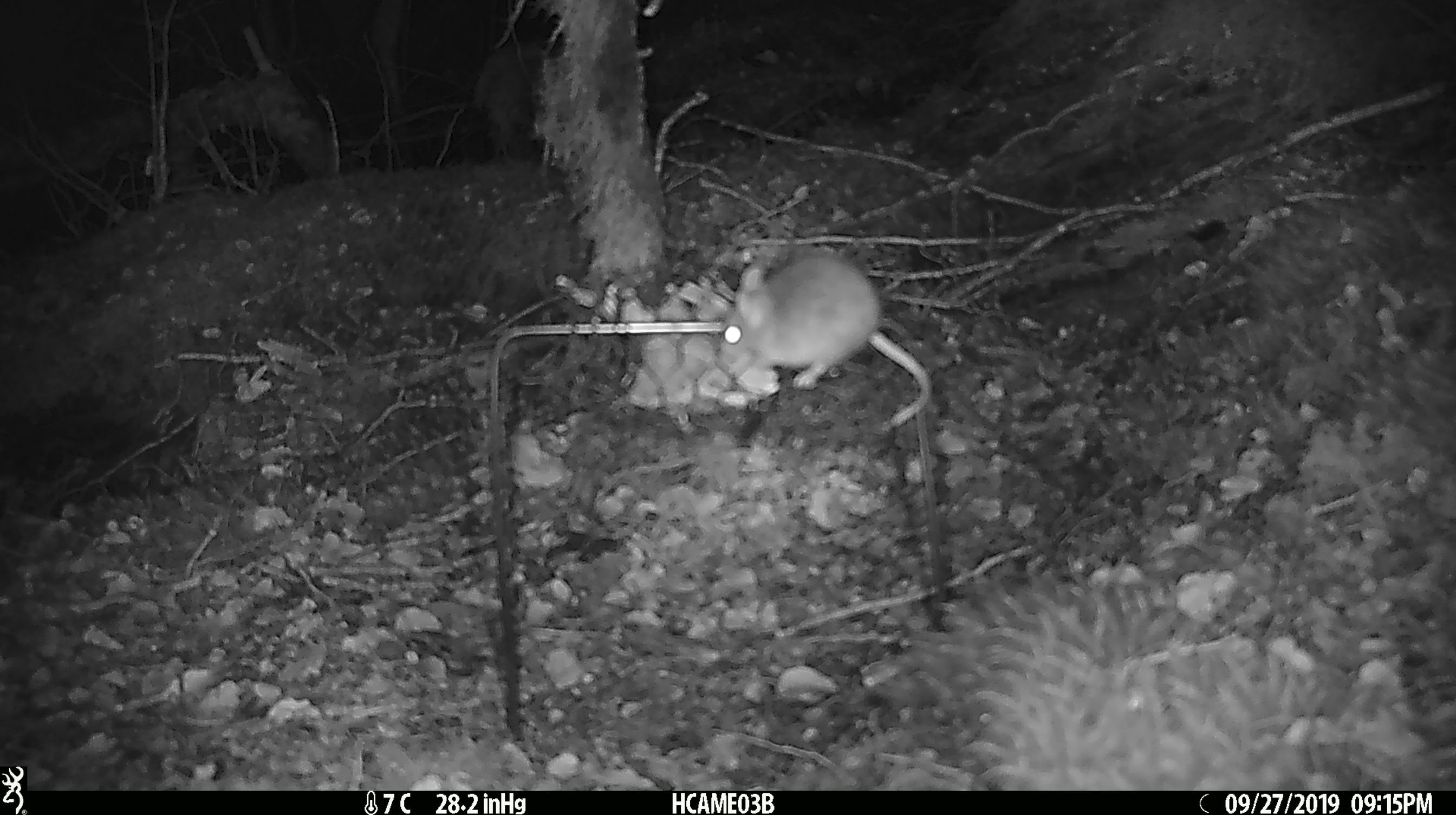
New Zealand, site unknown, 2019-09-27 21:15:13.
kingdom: Animalia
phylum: Chordata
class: Mammalia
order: Rodentia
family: Muridae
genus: Mus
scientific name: Mus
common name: mouse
Mouse (Mus).